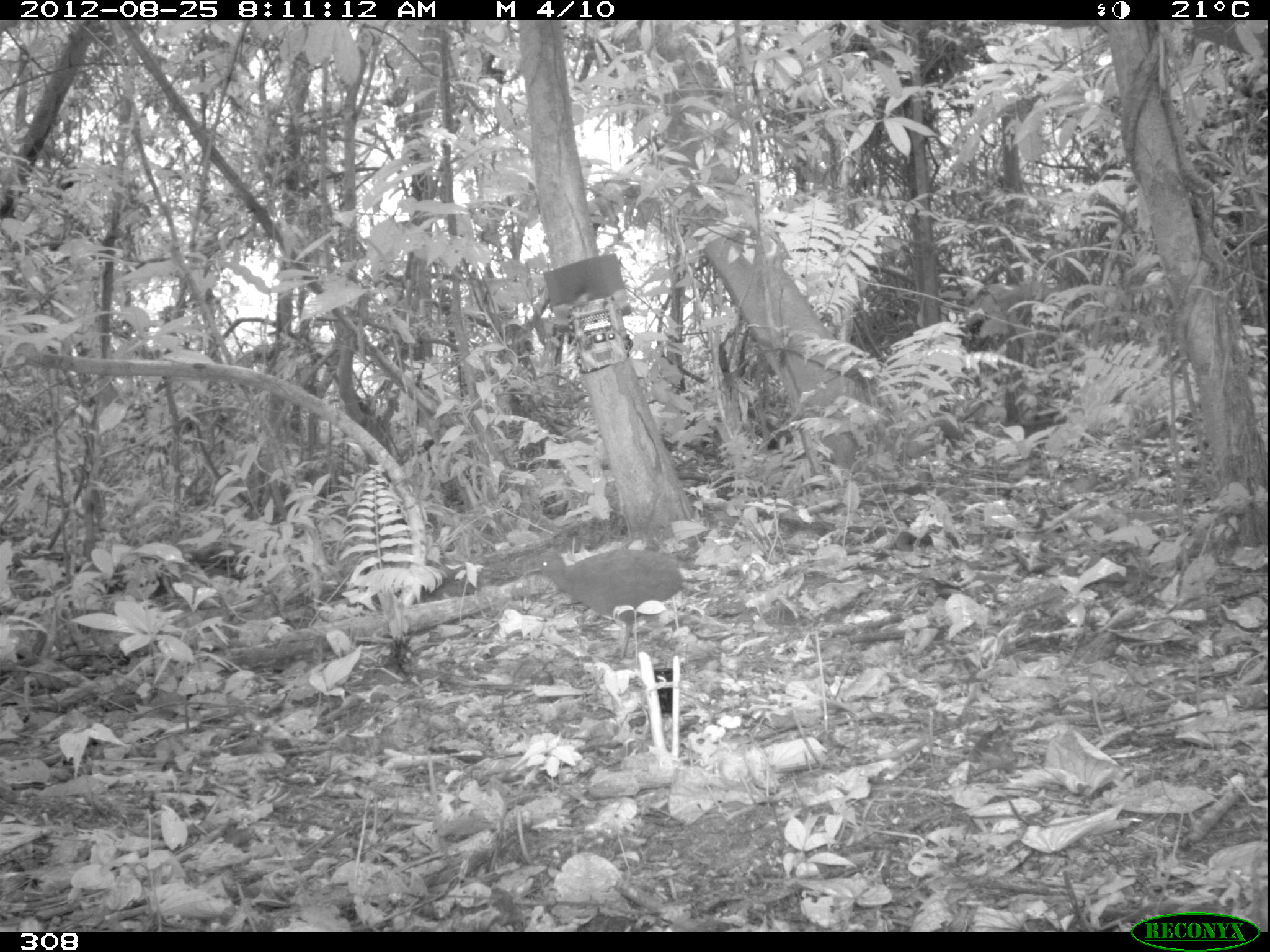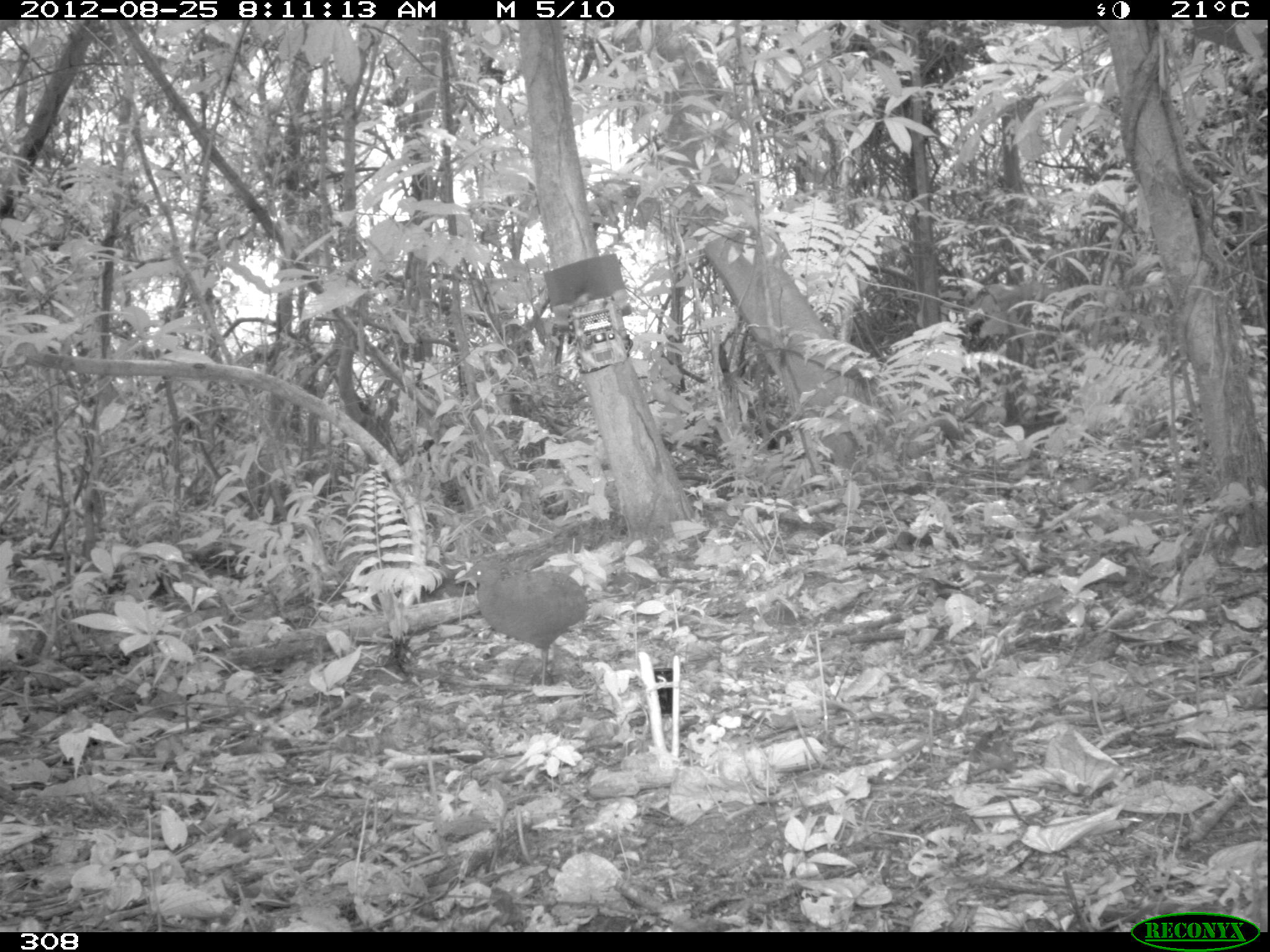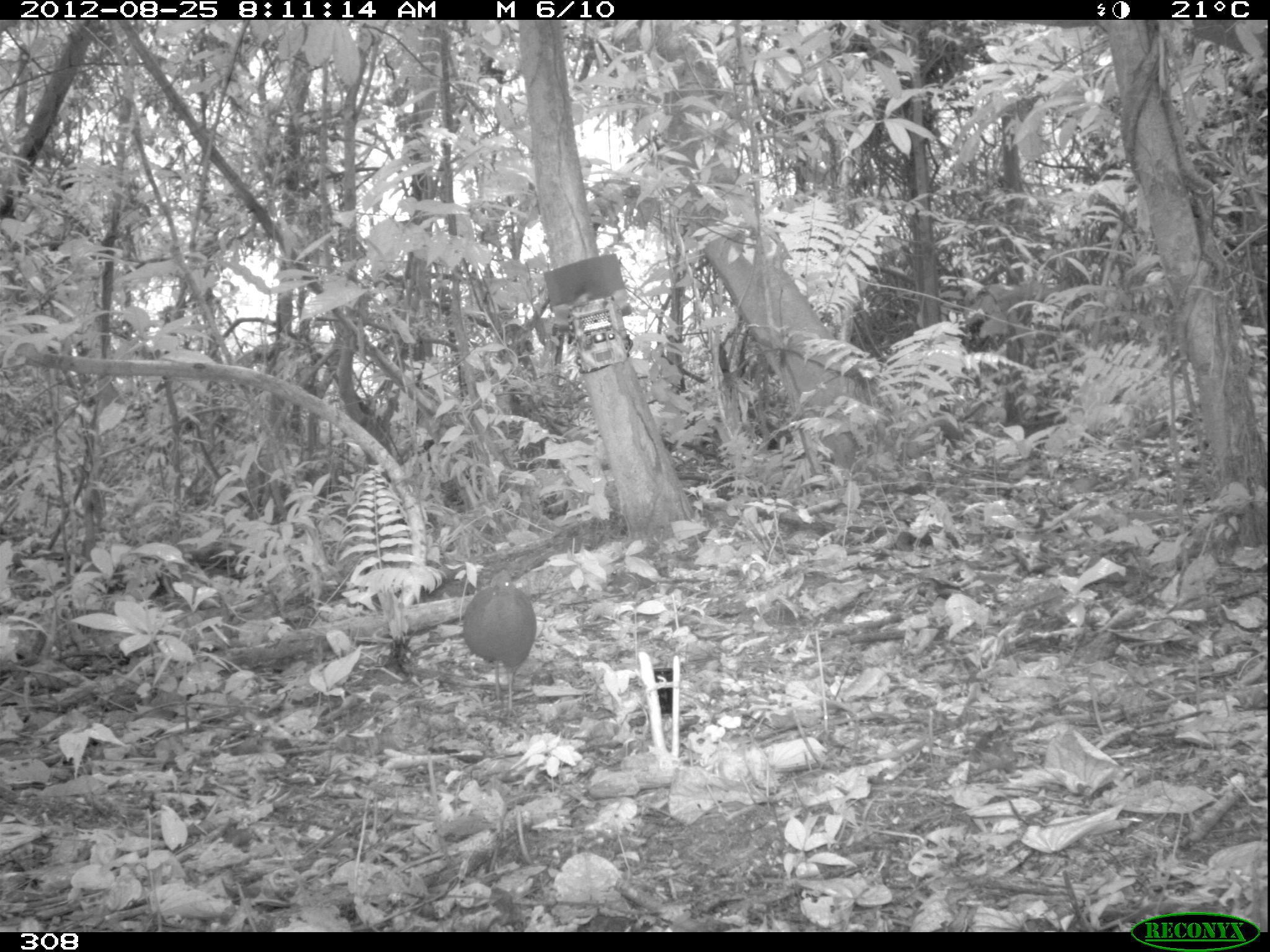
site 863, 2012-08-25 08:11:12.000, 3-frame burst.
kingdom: Animalia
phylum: Chordata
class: Aves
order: Galliformes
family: Phasianidae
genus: Alectoris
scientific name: Alectoris rufa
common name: red-legged partridge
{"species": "Alectoris rufa (red-legged partridge)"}